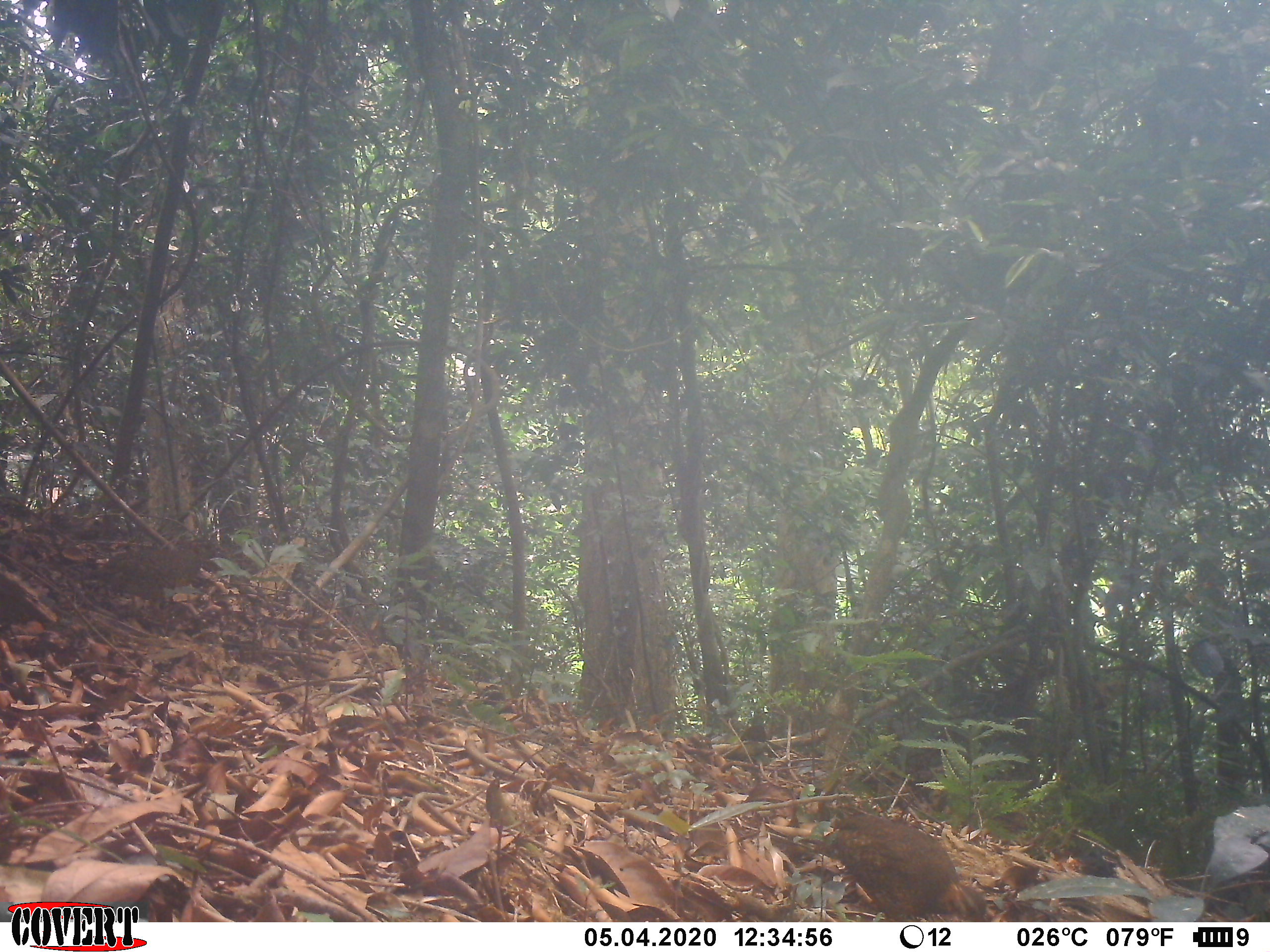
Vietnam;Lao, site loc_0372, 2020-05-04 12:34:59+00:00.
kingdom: Animalia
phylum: Chordata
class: Aves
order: Galliformes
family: Phasianidae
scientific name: Phasianidae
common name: partridge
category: unidentified partridge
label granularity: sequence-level